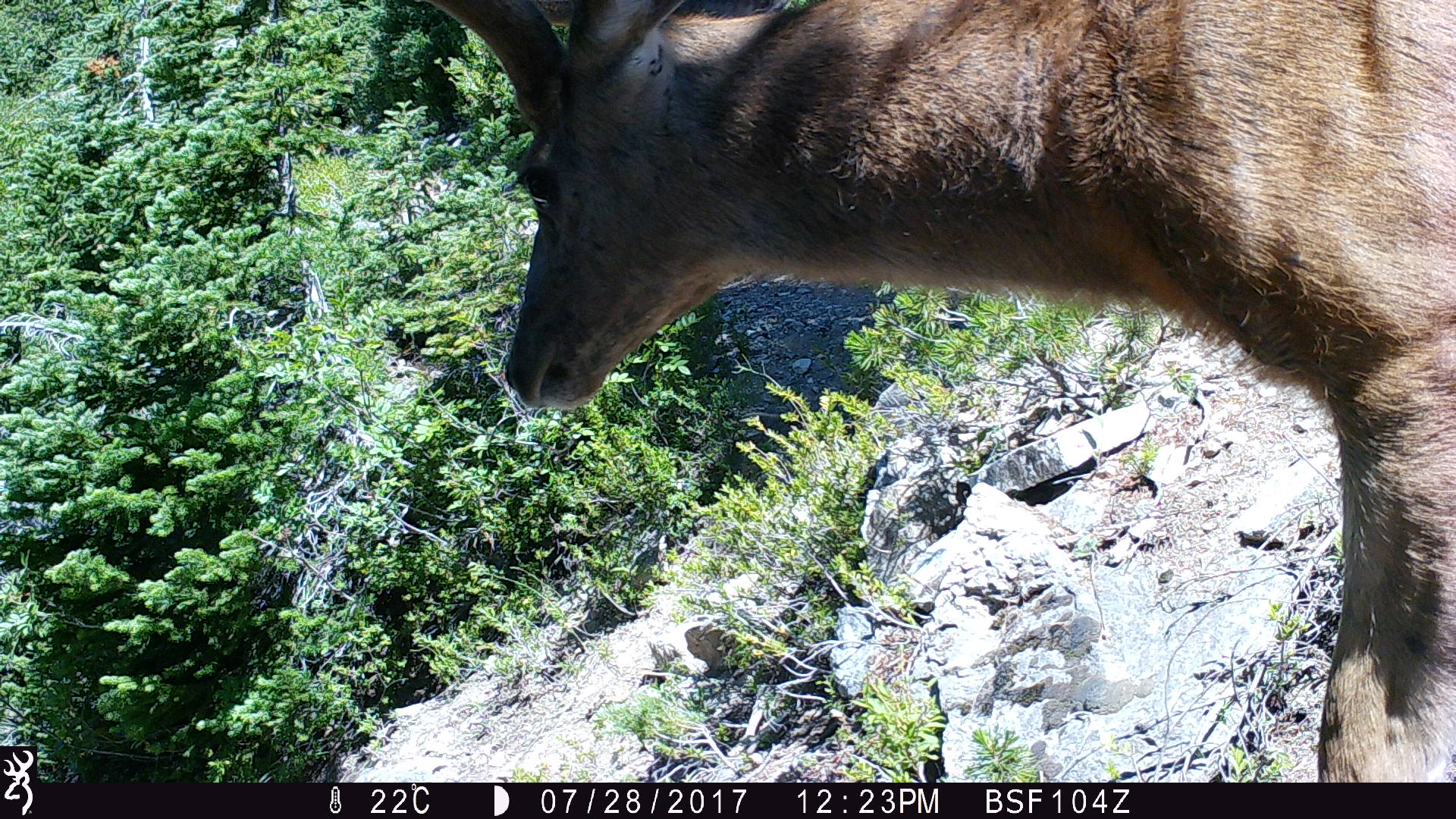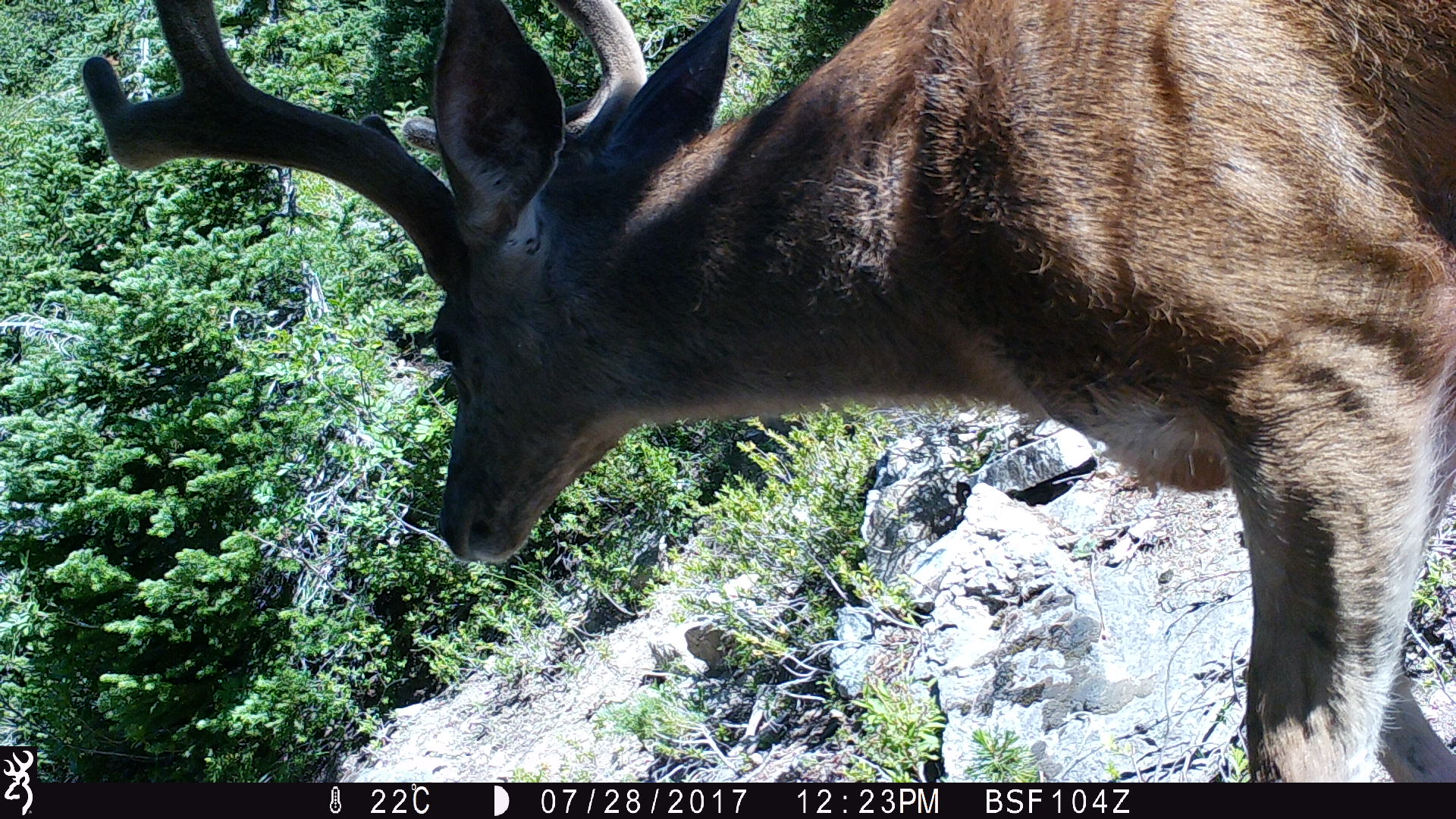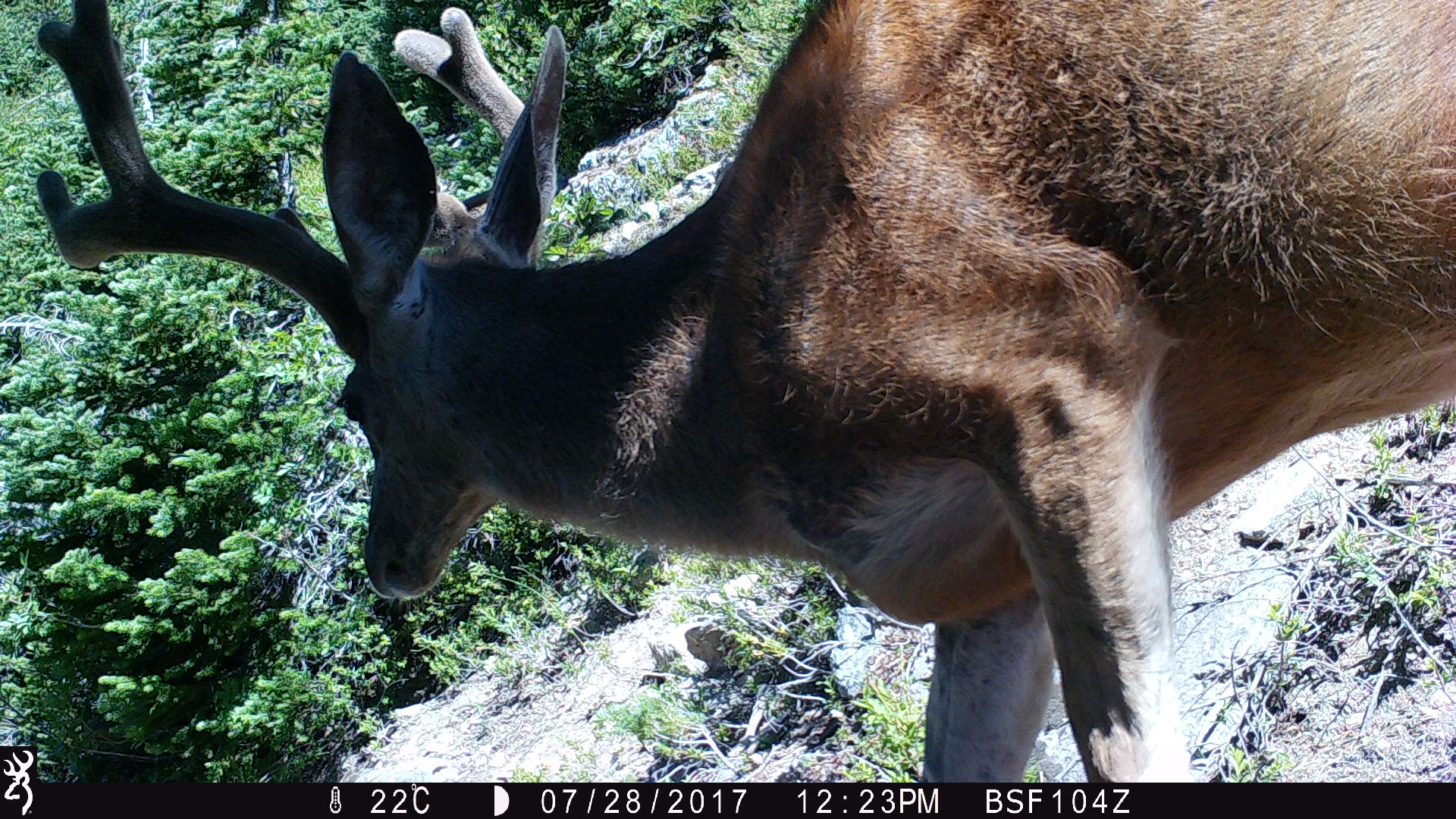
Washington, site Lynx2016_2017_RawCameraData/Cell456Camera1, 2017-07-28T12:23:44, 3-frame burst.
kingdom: Animalia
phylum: Chordata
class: Mammalia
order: Artiodactyla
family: Cervidae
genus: Odocoileus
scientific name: Odocoileus hemionus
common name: mule deer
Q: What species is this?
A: Odocoileus hemionus (mule deer).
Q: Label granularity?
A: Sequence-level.